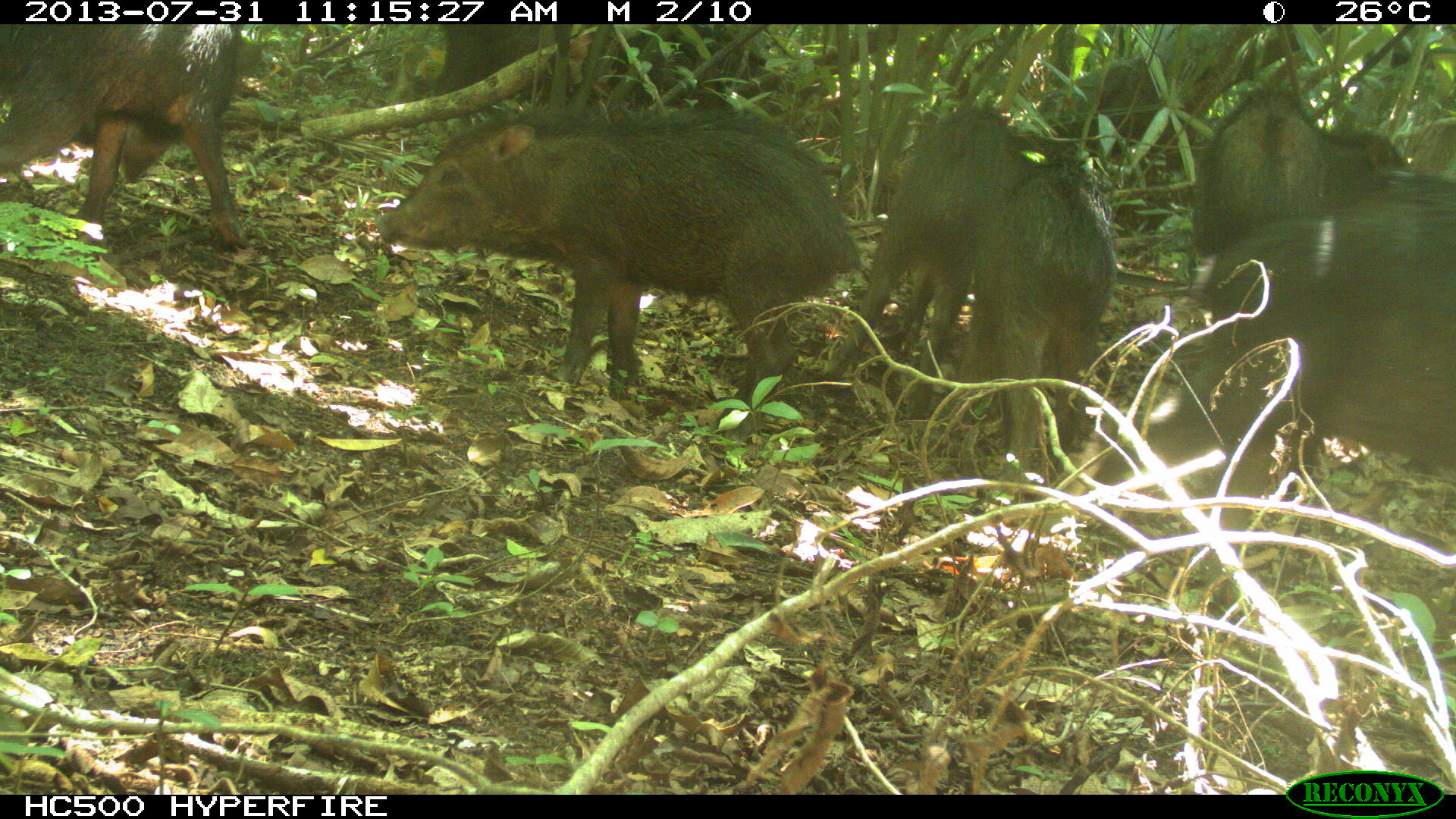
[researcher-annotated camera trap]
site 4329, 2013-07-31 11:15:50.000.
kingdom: Animalia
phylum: Chordata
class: Mammalia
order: Artiodactyla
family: Tayassuidae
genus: Tayassu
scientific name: Tayassu pecari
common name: white-lipped peccary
Tayassu pecari (white-lipped peccary), count 10.